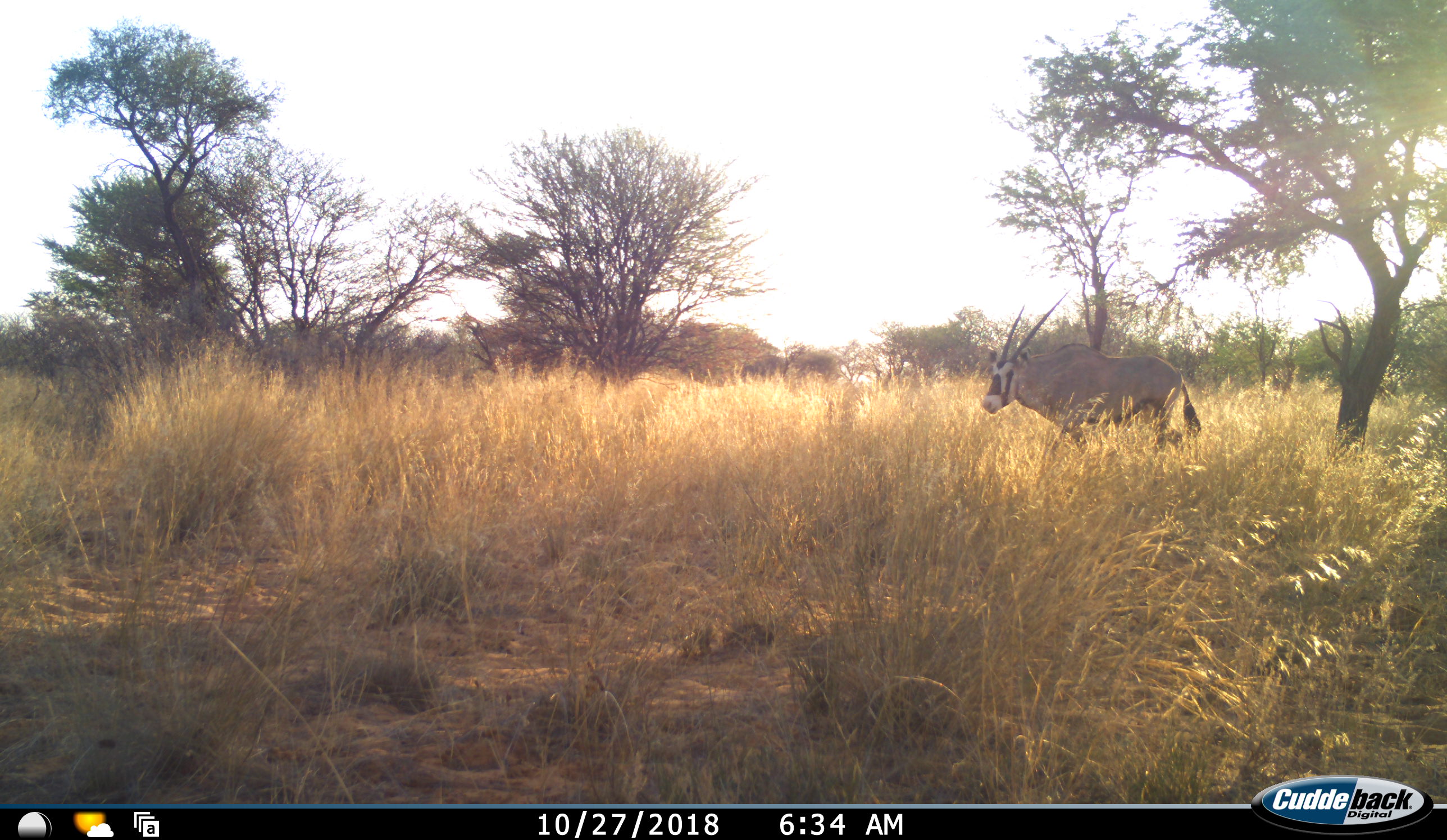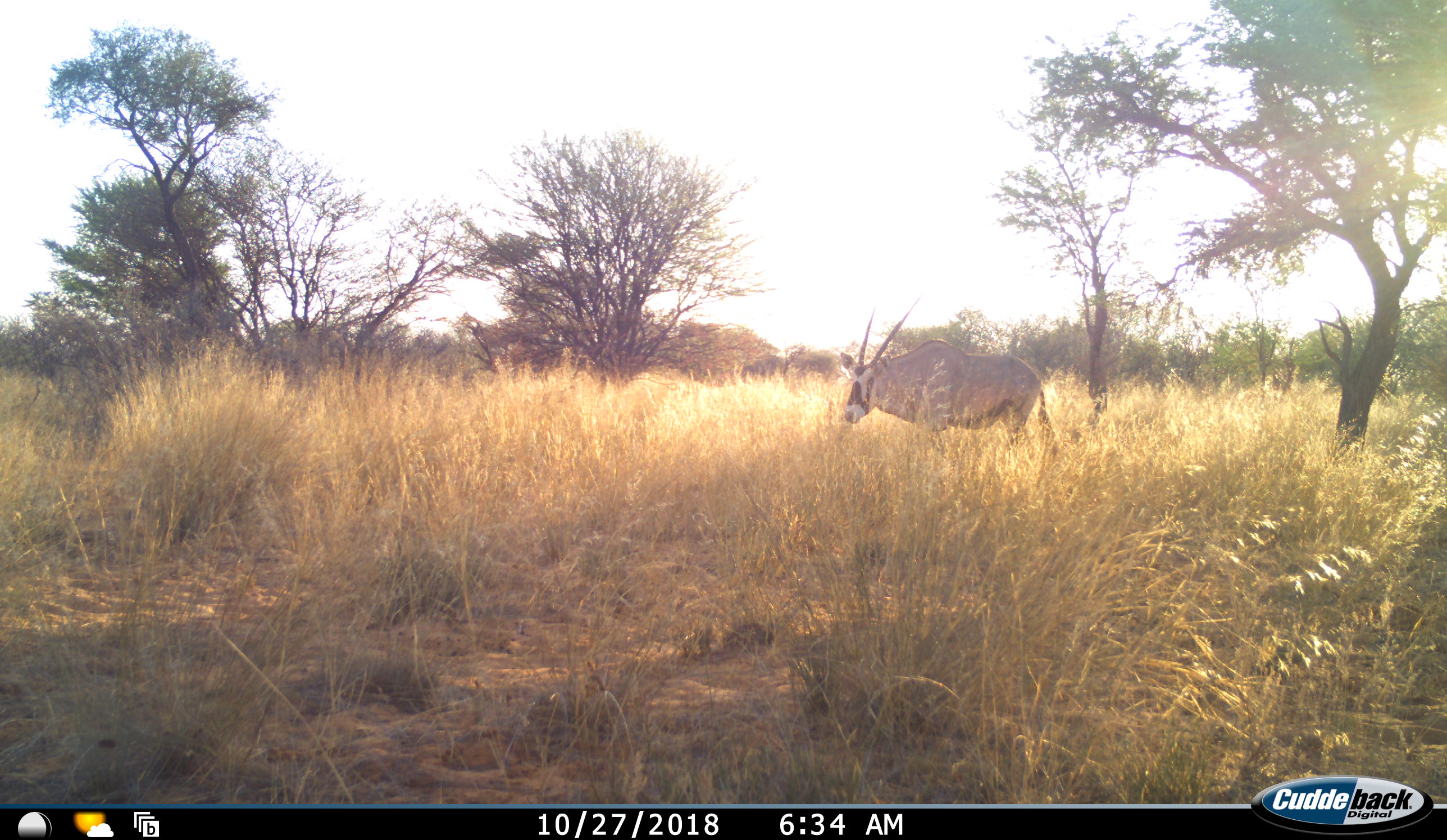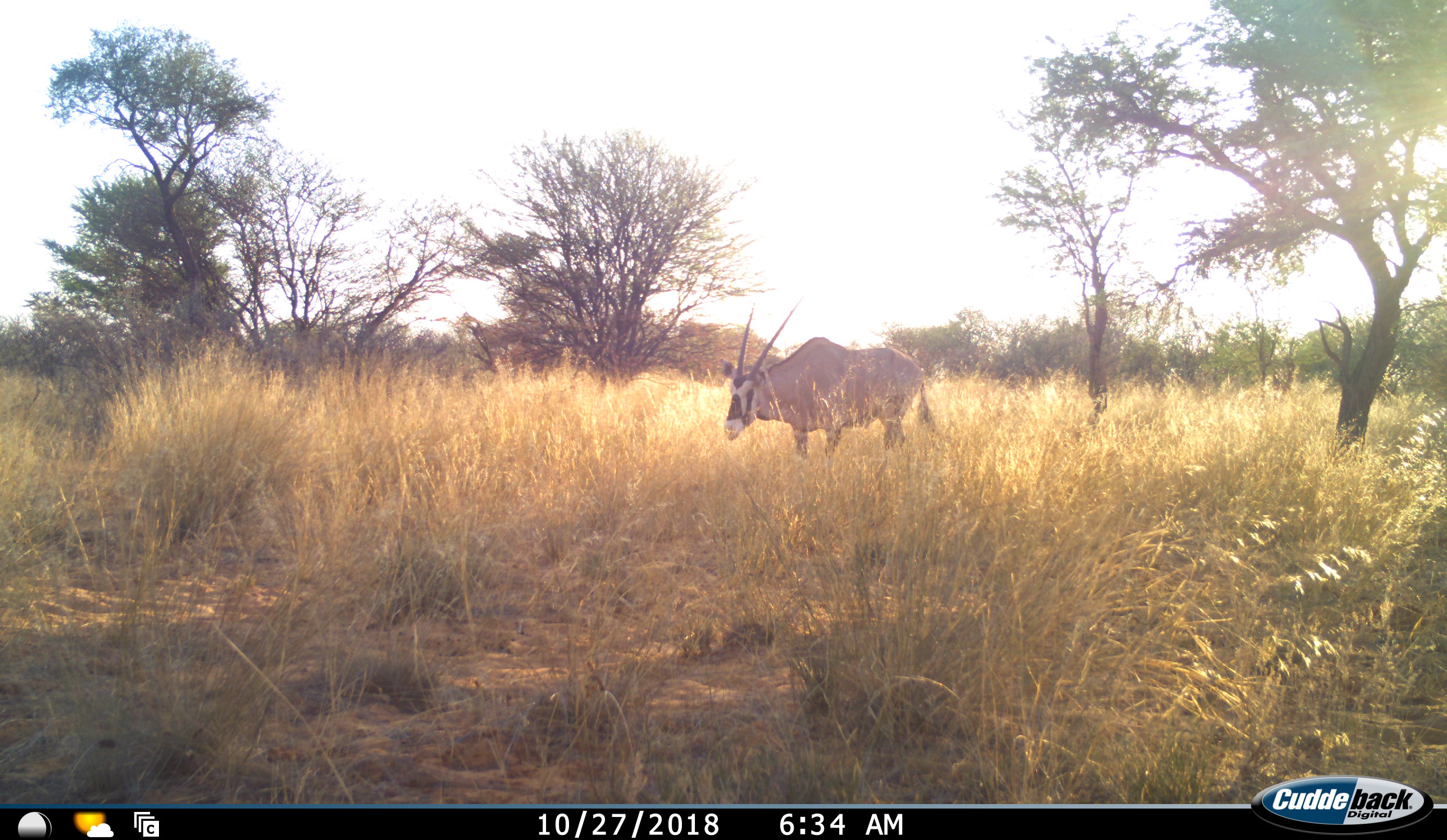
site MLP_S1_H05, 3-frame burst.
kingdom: Animalia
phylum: Chordata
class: Mammalia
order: Artiodactyla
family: Bovidae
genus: Oryx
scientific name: Oryx gazella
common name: gemsbok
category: oryx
Oryx (gemsbok) (Oryx gazella), count 1. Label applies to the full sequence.